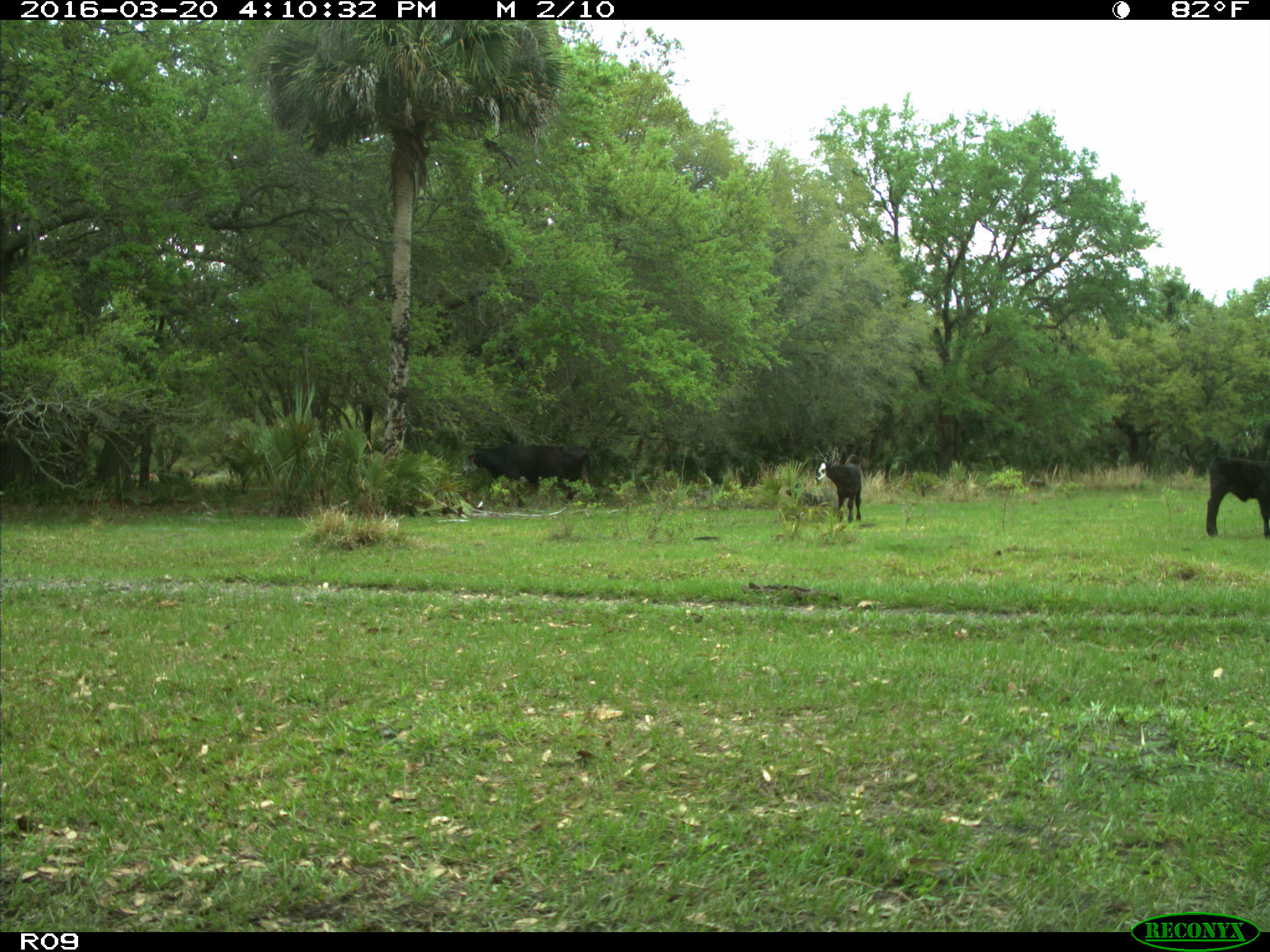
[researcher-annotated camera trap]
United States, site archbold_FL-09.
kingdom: Animalia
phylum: Chordata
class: Mammalia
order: Artiodactyla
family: Bovidae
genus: Bos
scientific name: Bos taurus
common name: domestic cow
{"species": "Bos taurus (domestic cow)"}